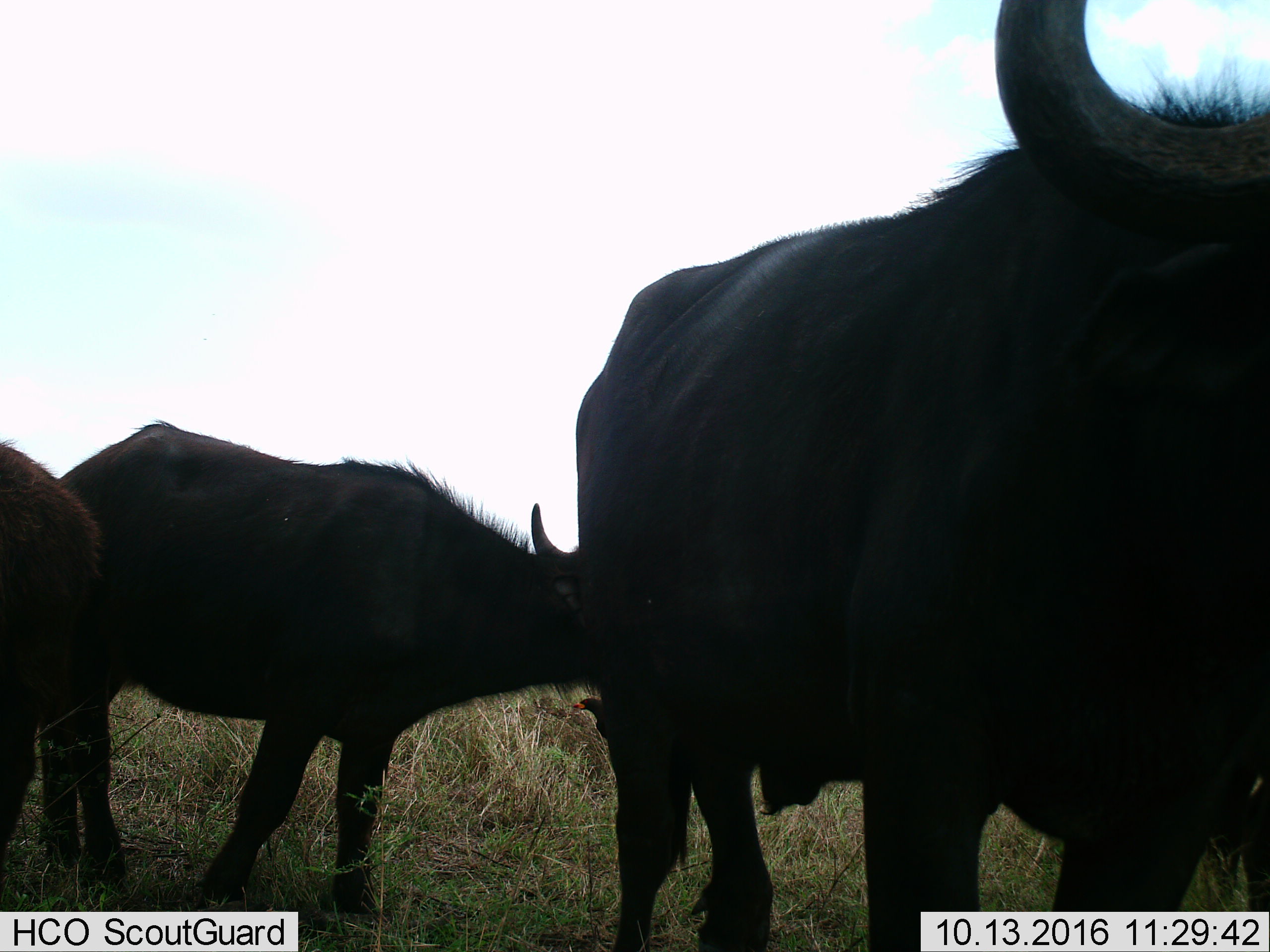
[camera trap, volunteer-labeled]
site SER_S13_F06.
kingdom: Animalia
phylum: Chordata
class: Mammalia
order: Artiodactyla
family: Bovidae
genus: Syncerus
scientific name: Syncerus caffer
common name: african buffalo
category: buffalo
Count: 3.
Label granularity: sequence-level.